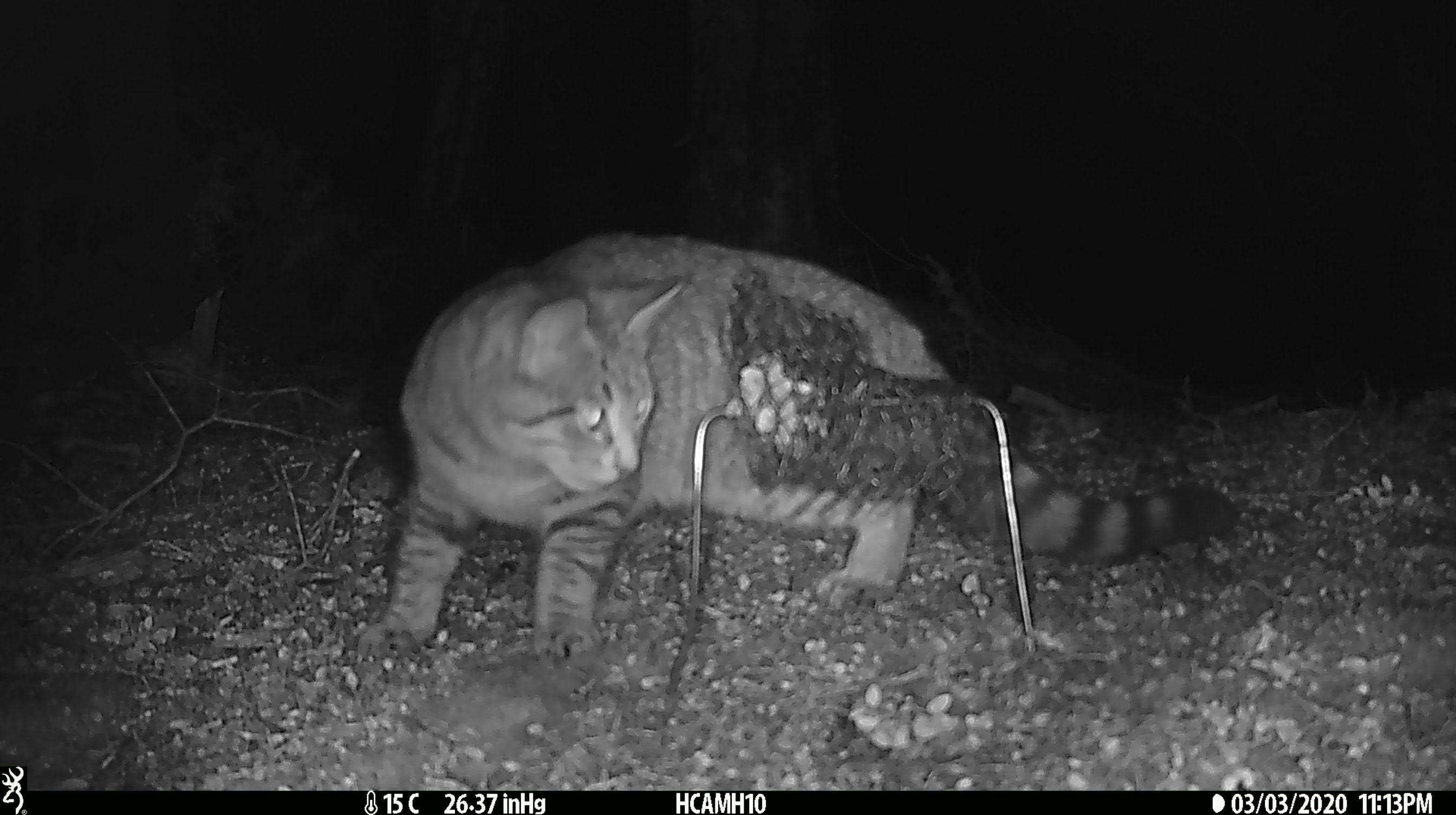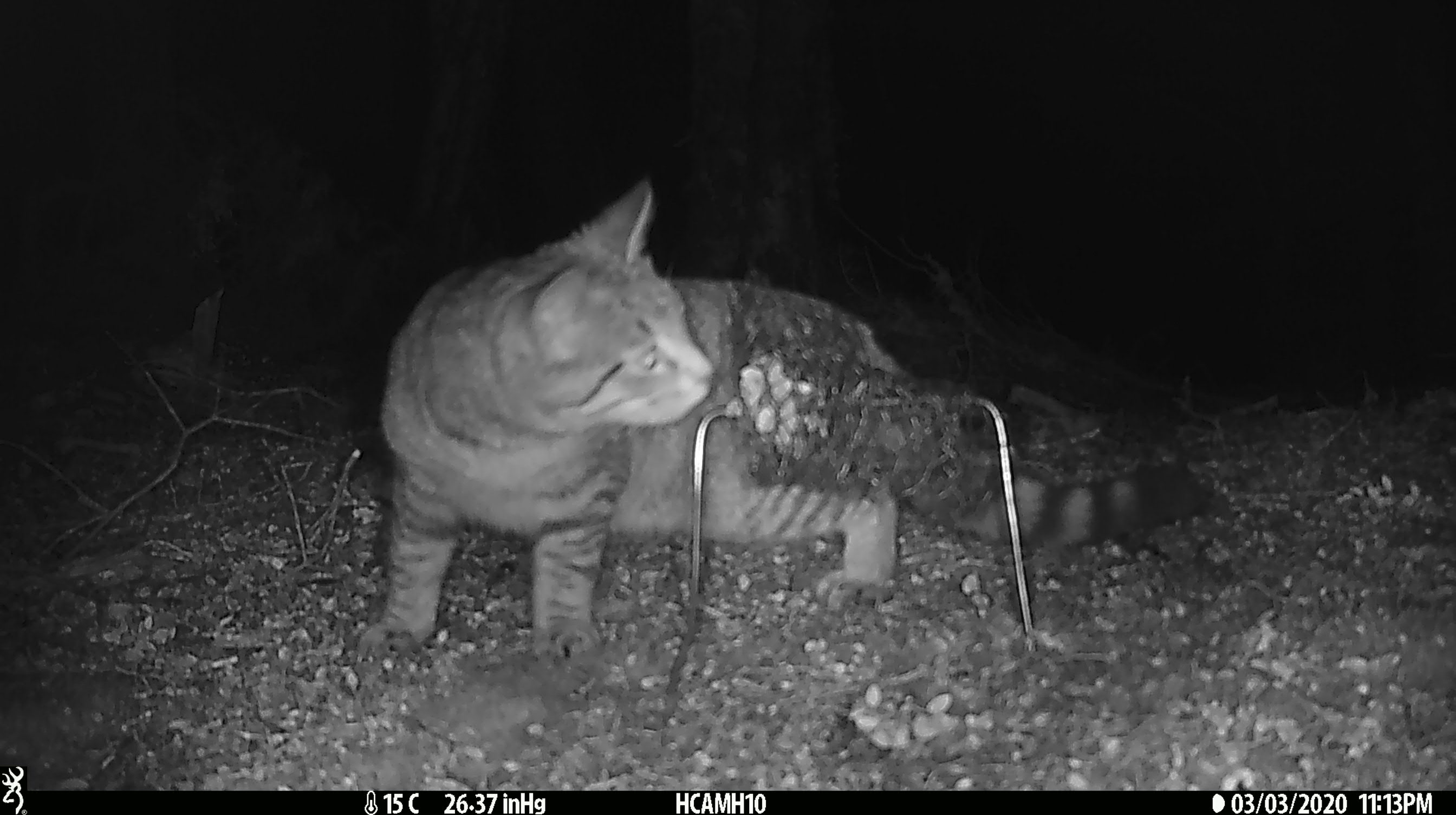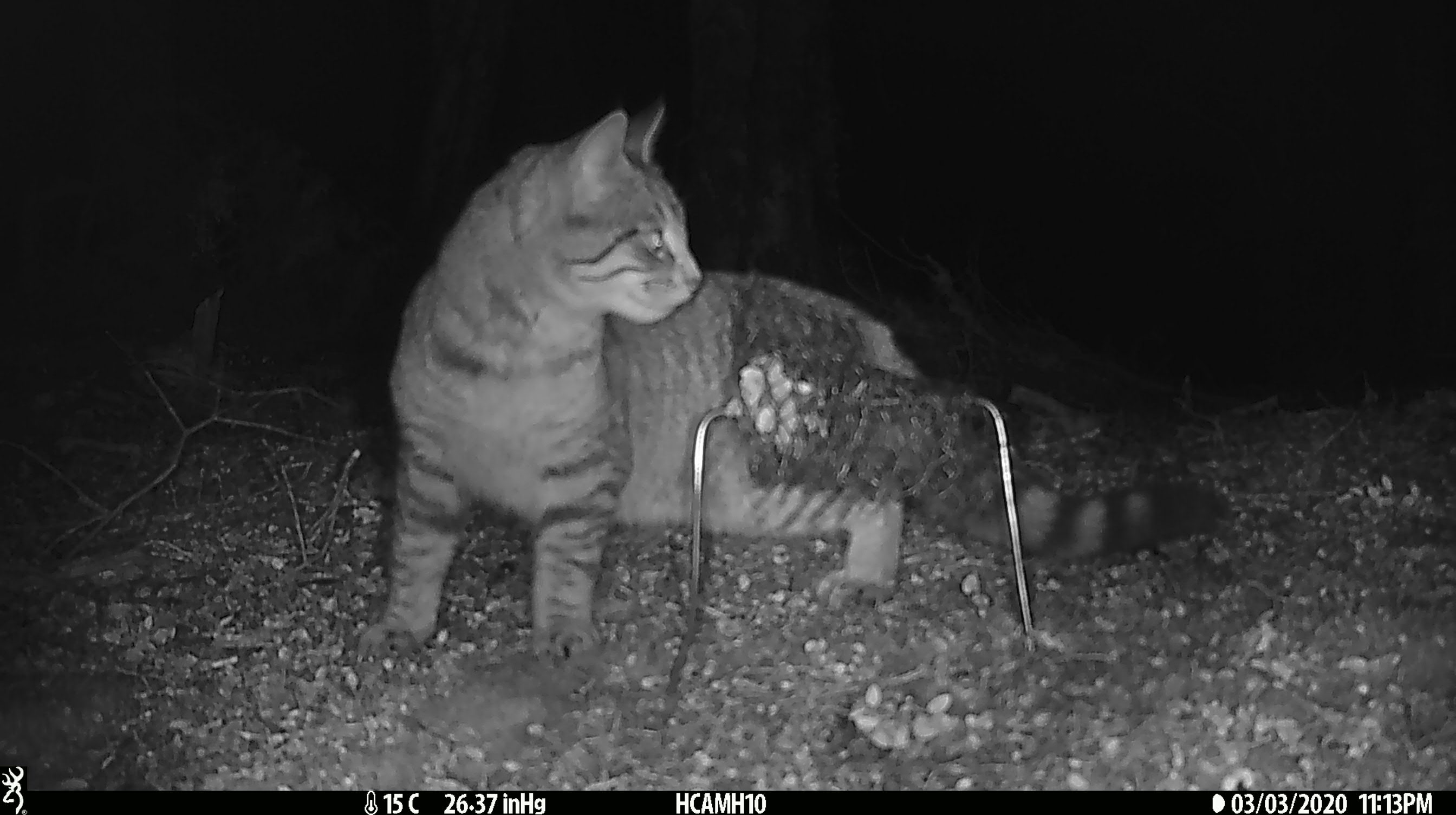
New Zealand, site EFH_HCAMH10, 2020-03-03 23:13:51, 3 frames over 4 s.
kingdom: Animalia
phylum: Chordata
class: Mammalia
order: Carnivora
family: Felidae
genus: Felis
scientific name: Felis catus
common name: domestic cat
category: cat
Cat (domestic cat) (Felis catus).